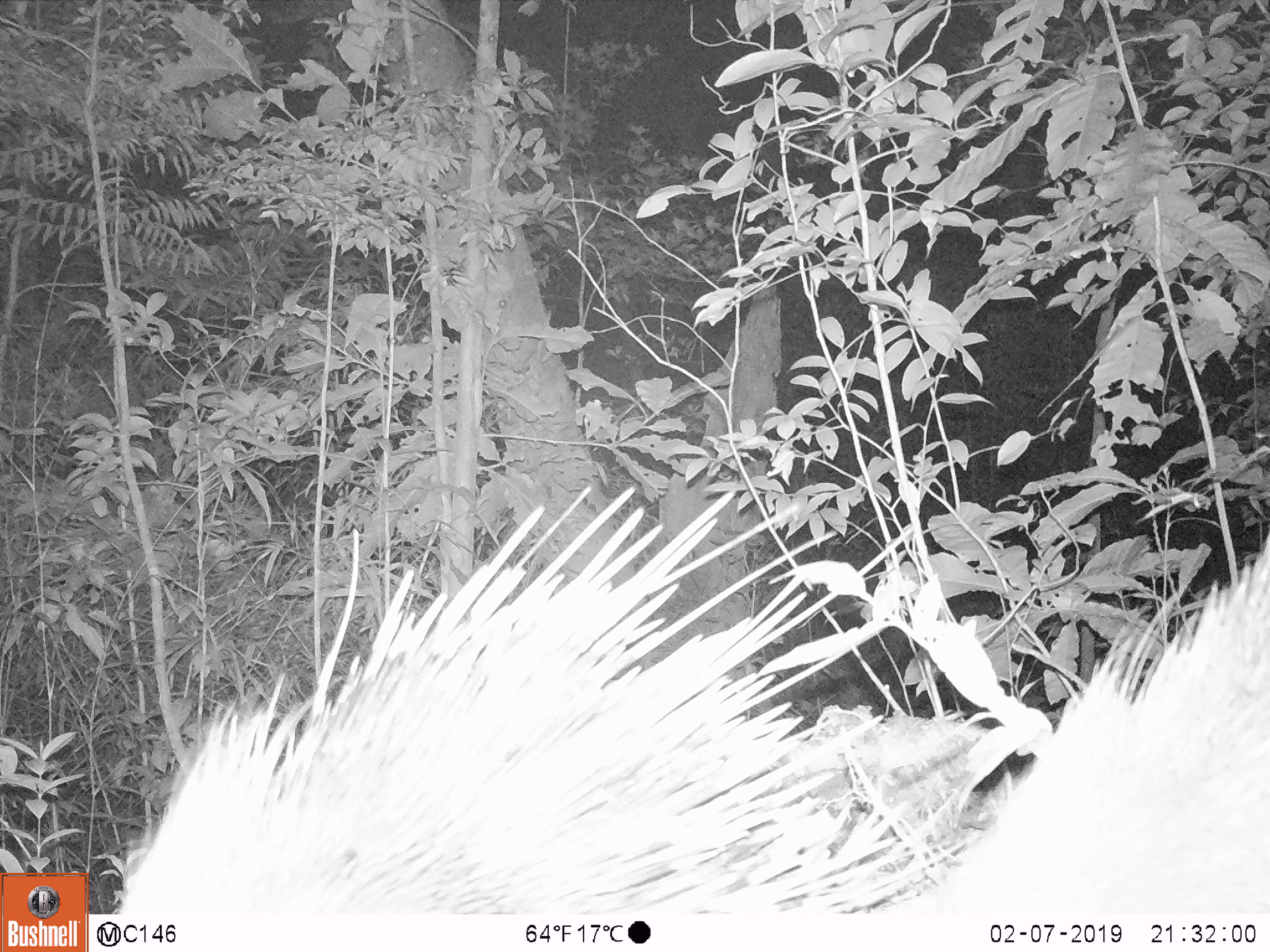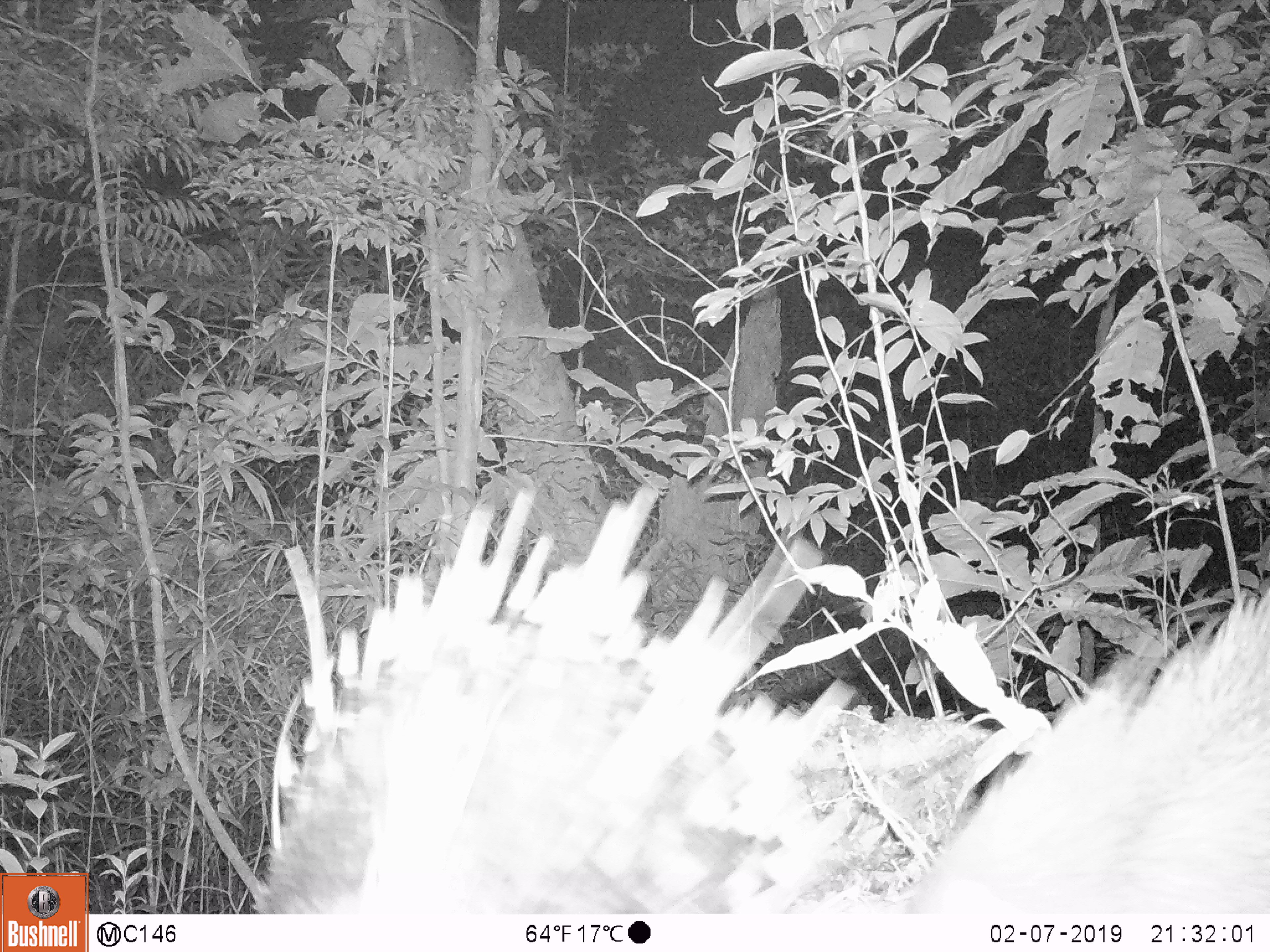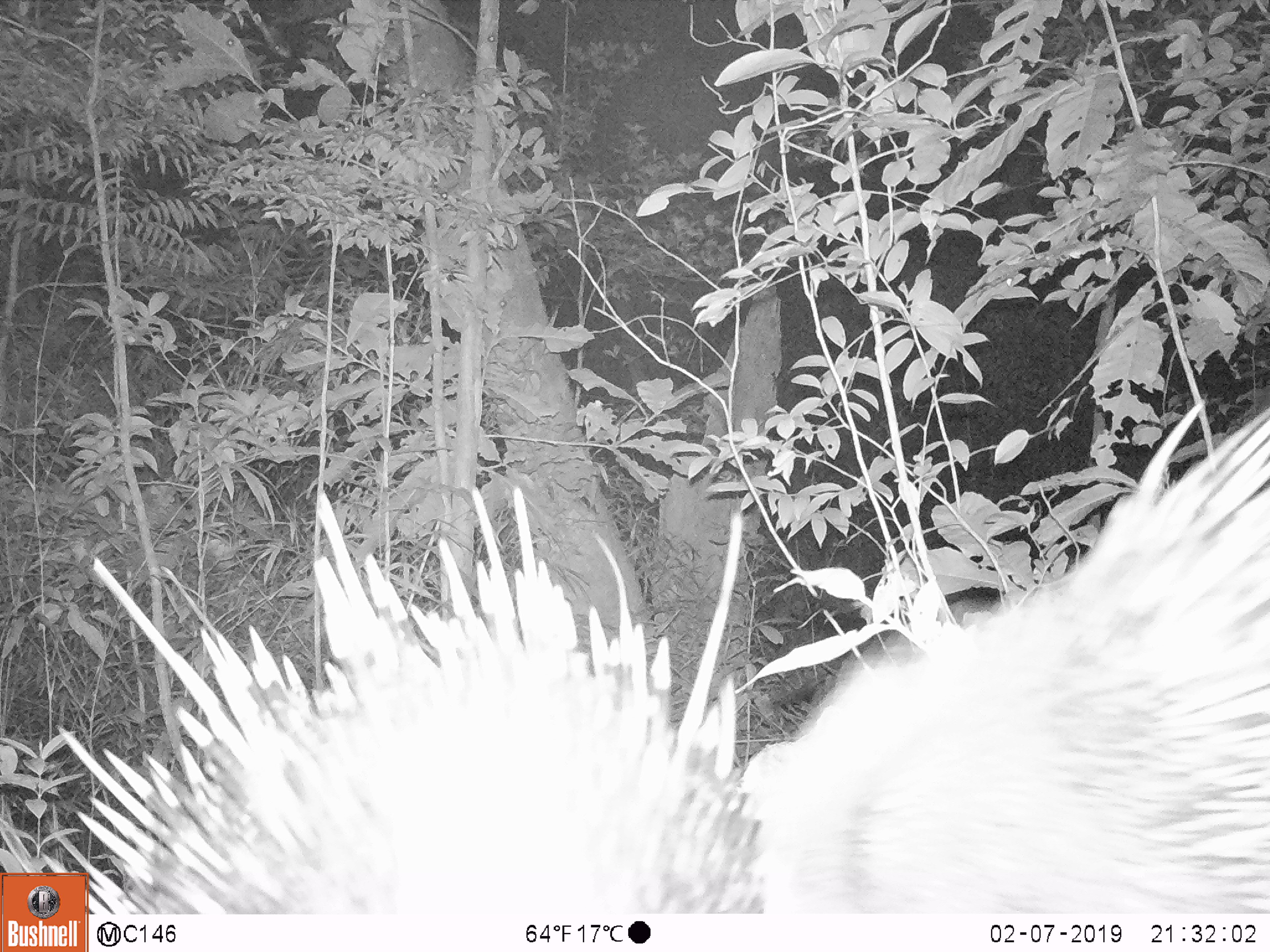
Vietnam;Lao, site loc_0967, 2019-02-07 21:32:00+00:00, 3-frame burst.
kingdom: Animalia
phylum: Chordata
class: Mammalia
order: Rodentia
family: Hystricidae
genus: Hystrix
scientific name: Hystrix brachyura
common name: malayan porcupine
Malayan porcupine (Hystrix brachyura). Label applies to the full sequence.